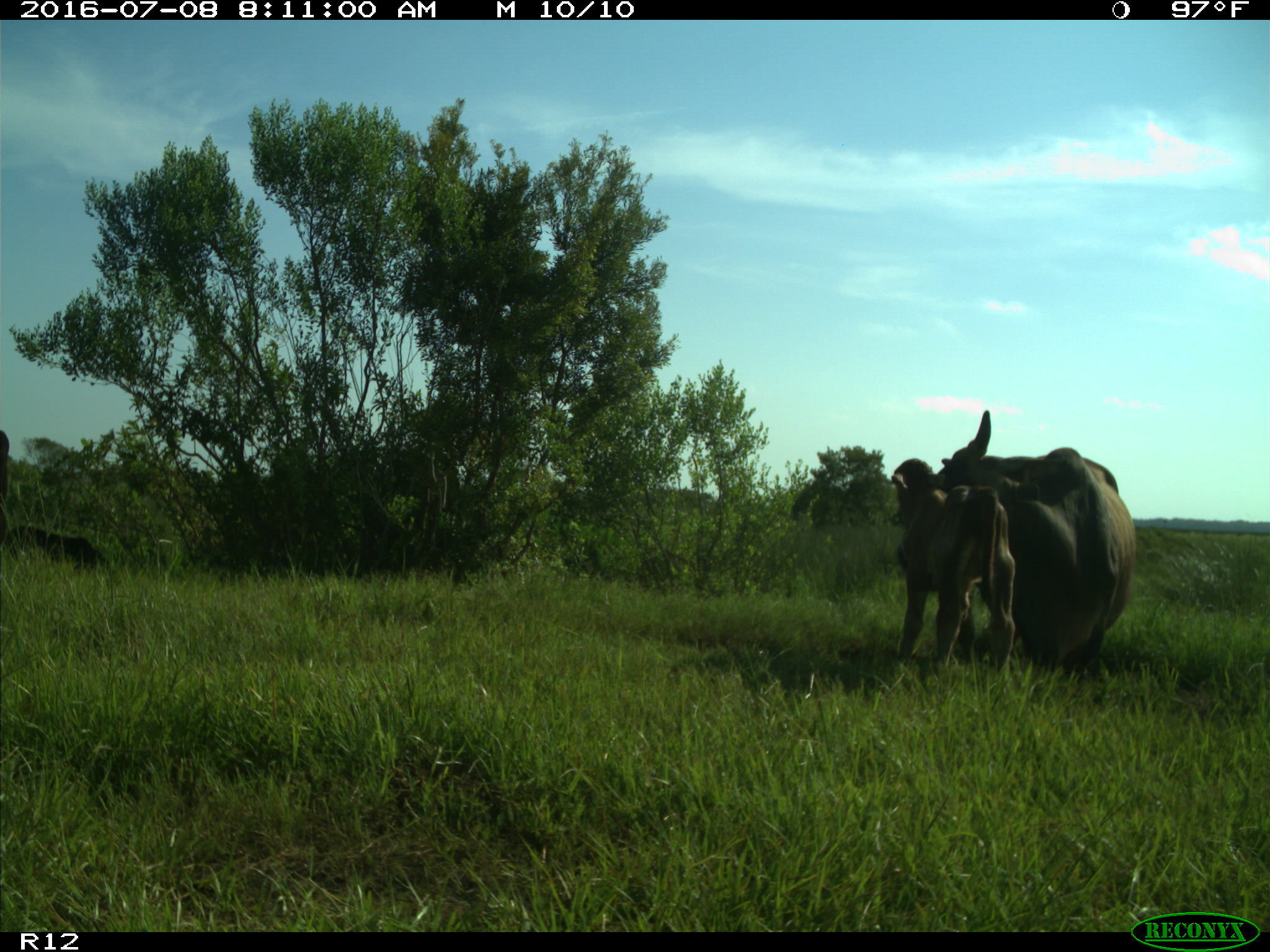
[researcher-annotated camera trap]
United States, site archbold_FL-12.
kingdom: Animalia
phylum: Chordata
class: Mammalia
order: Artiodactyla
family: Bovidae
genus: Bos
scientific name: Bos taurus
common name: domestic cow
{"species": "Bos taurus (domestic cow)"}